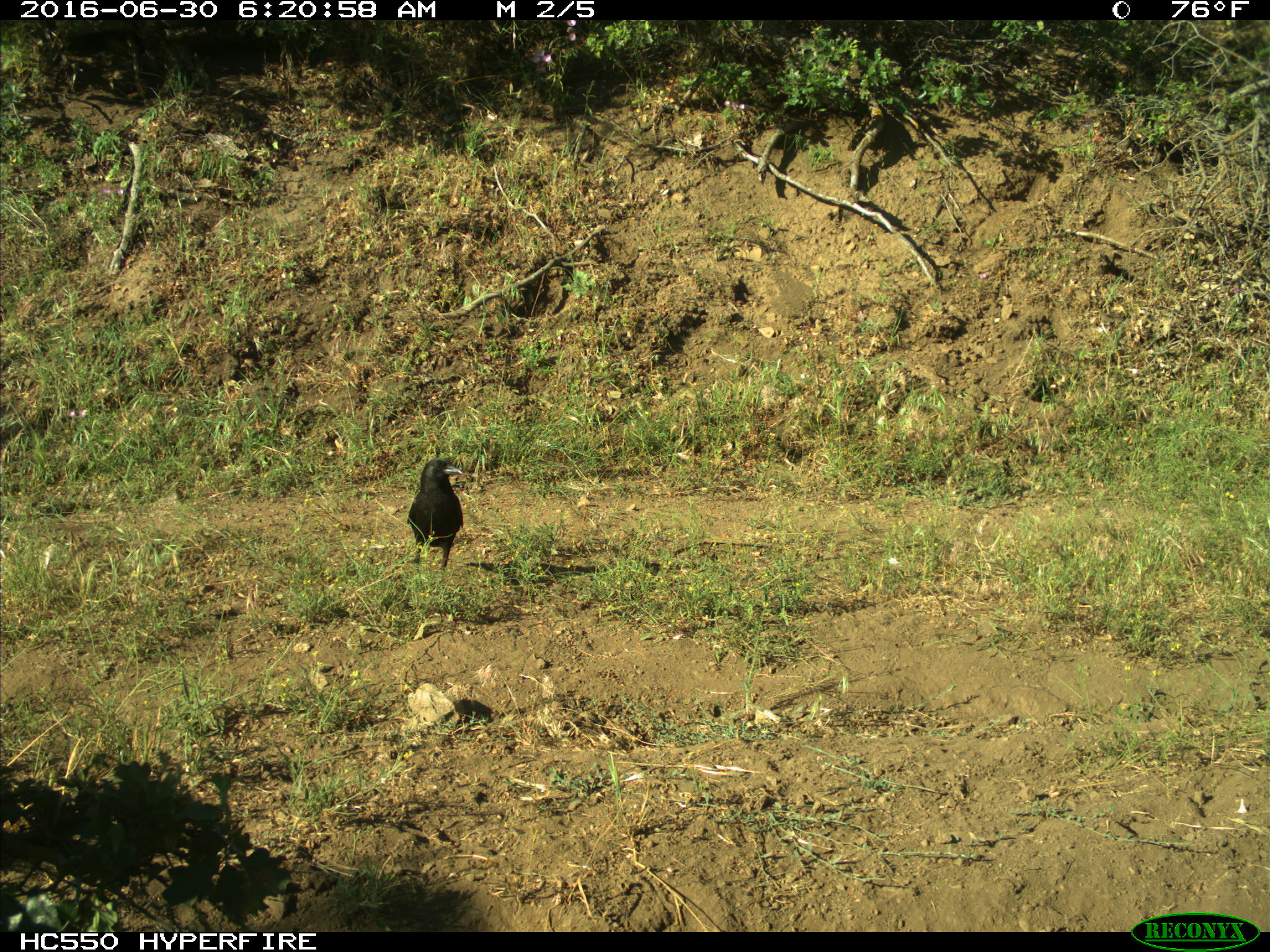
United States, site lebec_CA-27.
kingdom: Animalia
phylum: Chordata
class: Aves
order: Passeriformes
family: Corvidae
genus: Corvus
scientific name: Corvus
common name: crows and ravens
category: unidentified corvus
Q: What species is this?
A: Unidentified corvus (crows and ravens) (Corvus).